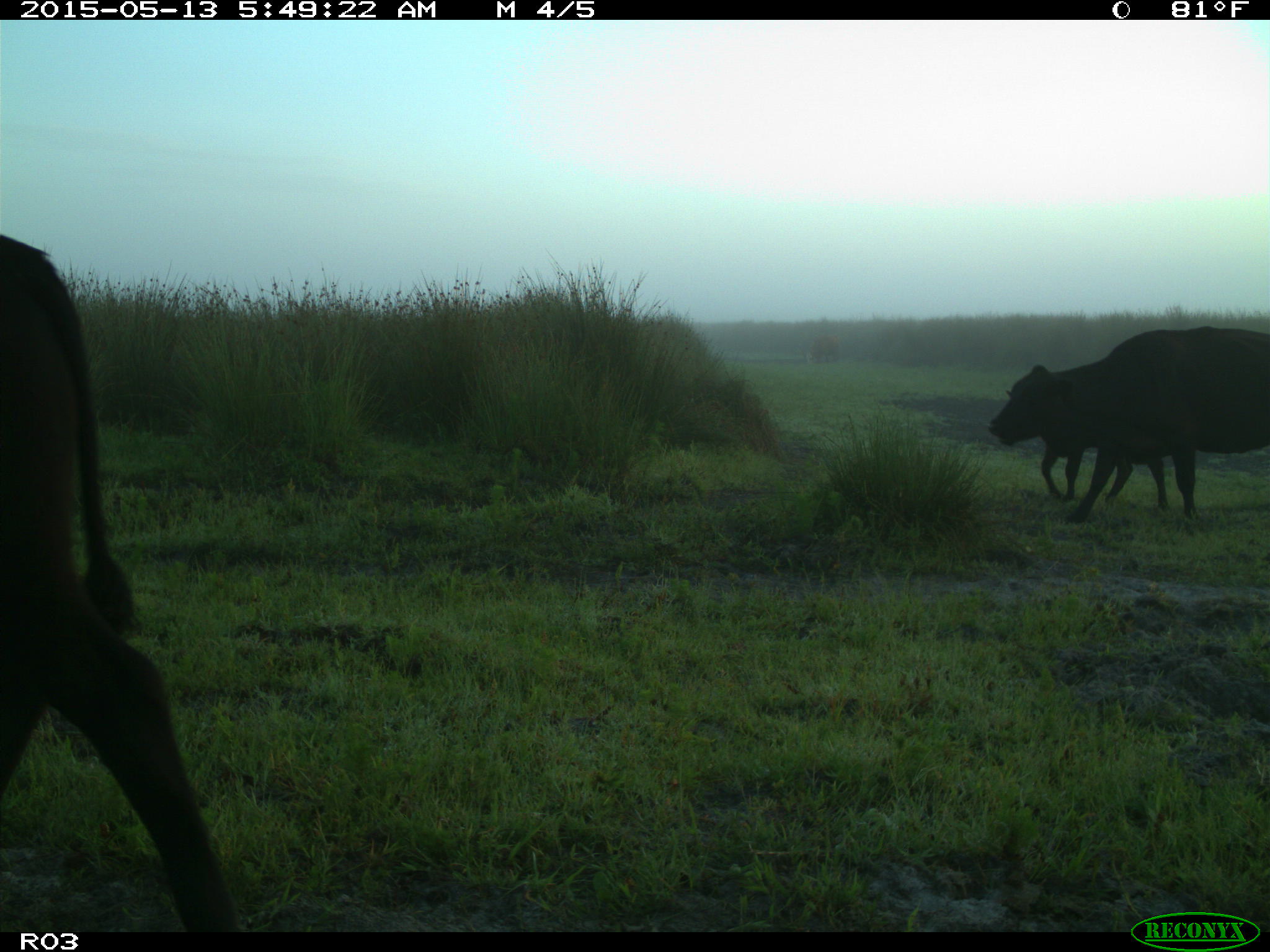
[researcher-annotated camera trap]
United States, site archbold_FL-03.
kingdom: Animalia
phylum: Chordata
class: Mammalia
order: Artiodactyla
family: Bovidae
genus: Bos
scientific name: Bos taurus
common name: domestic cow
Bos taurus (domestic cow).